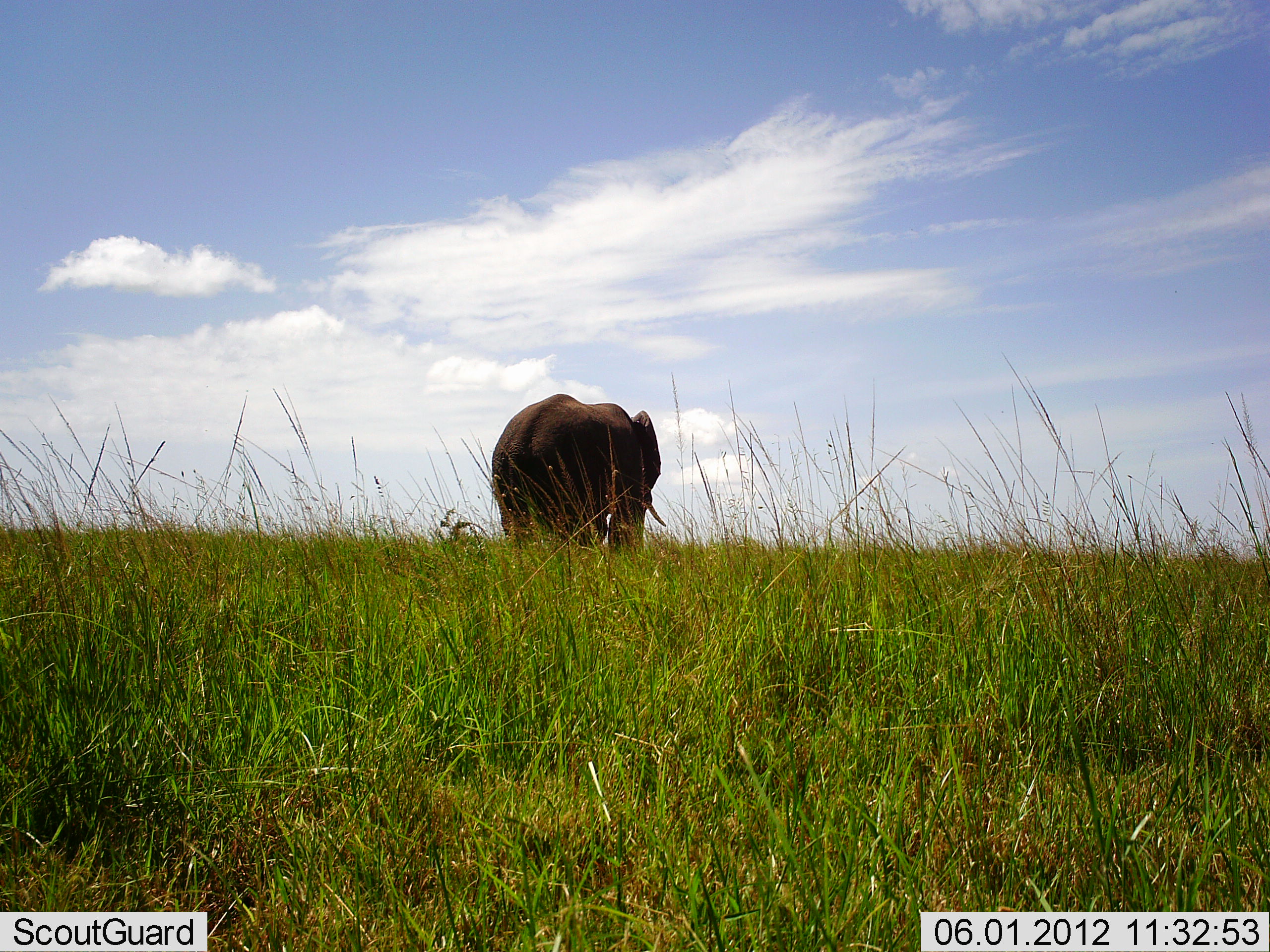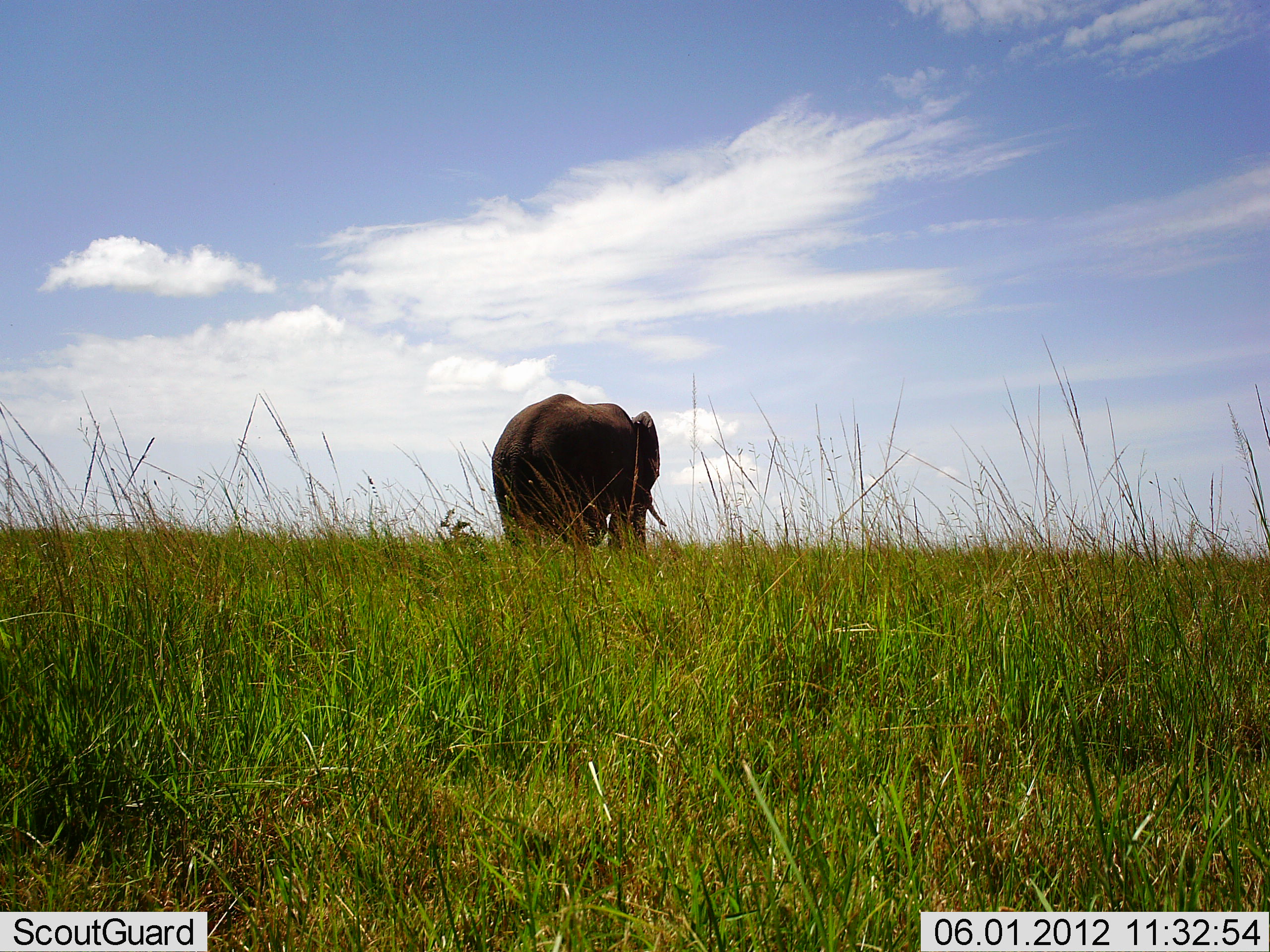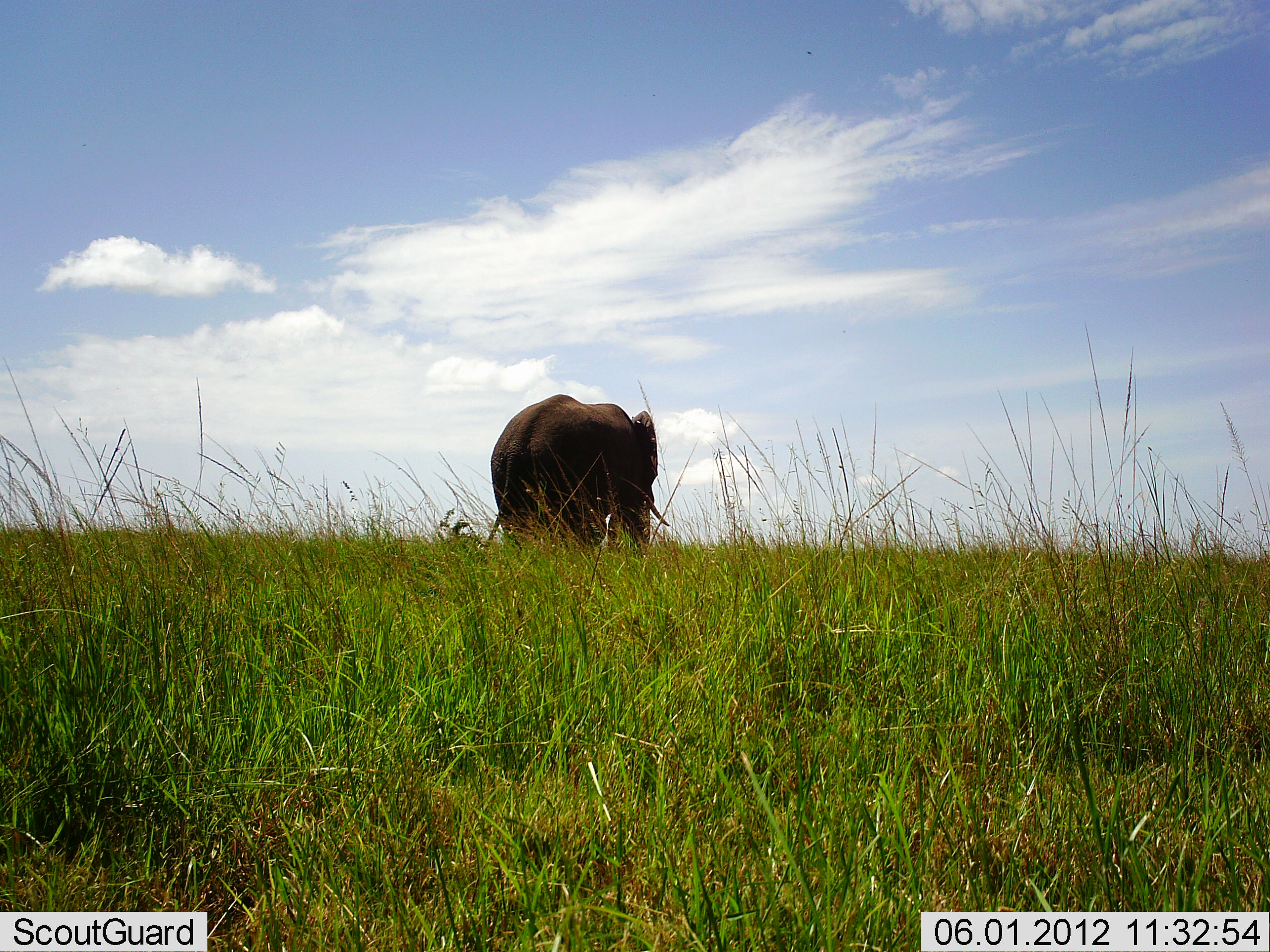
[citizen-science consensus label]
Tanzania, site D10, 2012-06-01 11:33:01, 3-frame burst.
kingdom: Animalia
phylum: Chordata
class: Mammalia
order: Proboscidea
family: Elephantidae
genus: Loxodonta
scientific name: Loxodonta africana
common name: african bush elephant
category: elephant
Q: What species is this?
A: Elephant (african bush elephant) (Loxodonta africana).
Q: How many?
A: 1.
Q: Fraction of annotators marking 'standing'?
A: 90%.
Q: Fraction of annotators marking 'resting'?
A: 0%.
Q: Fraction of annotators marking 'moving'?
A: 10%.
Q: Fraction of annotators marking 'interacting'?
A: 0%.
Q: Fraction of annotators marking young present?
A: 0%.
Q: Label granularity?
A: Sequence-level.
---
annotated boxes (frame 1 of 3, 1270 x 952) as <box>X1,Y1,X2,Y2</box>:
animal: <box>490,393,667,572</box>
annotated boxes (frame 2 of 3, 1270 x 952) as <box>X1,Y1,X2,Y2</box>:
animal: <box>490,393,669,583</box>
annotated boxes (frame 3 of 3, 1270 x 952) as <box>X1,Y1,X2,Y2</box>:
animal: <box>488,395,671,575</box>